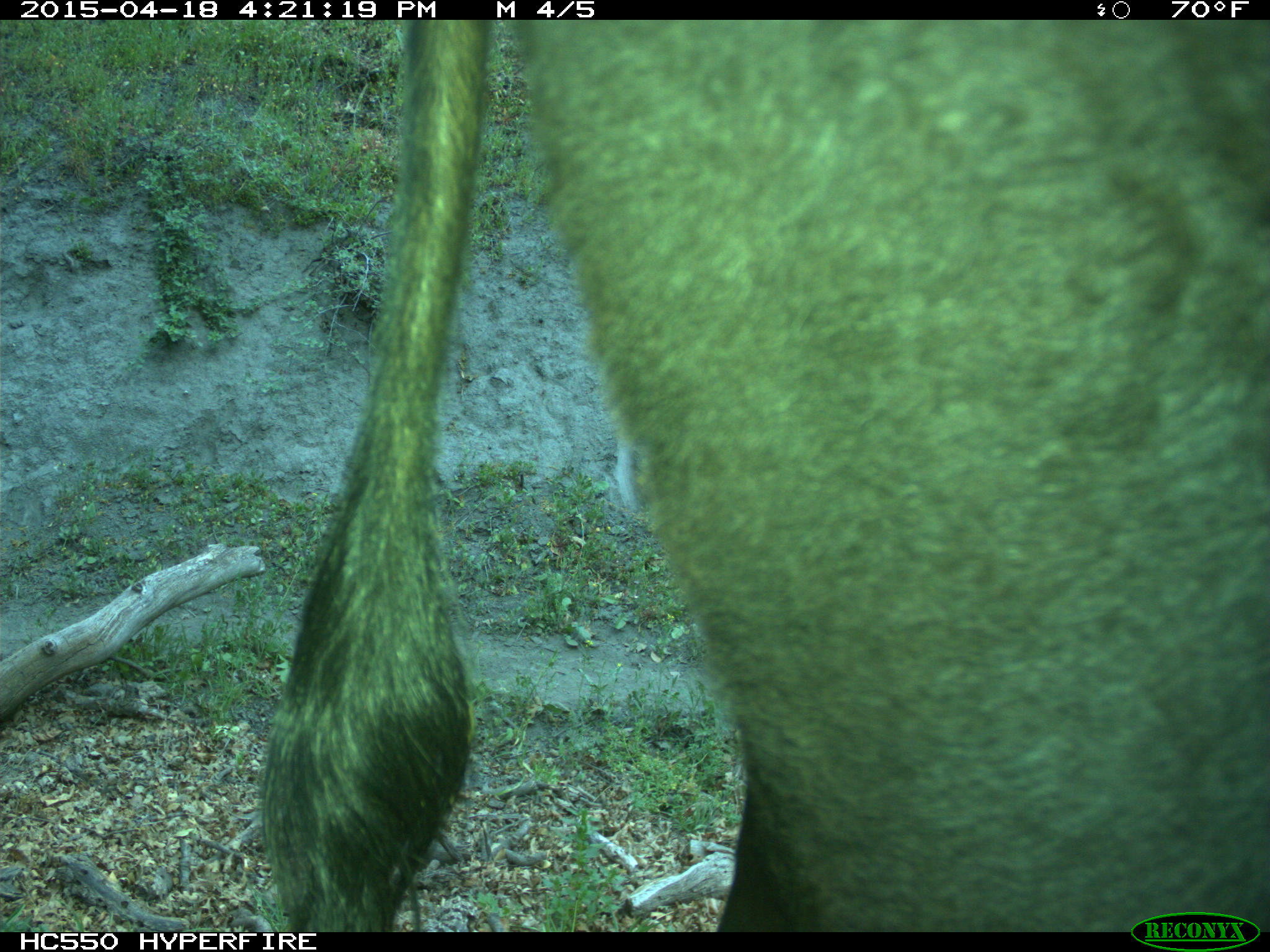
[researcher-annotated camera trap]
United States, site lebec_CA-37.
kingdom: Animalia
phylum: Chordata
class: Mammalia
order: Artiodactyla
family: Bovidae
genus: Bos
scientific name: Bos taurus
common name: domestic cow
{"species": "Bos taurus (domestic cow)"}